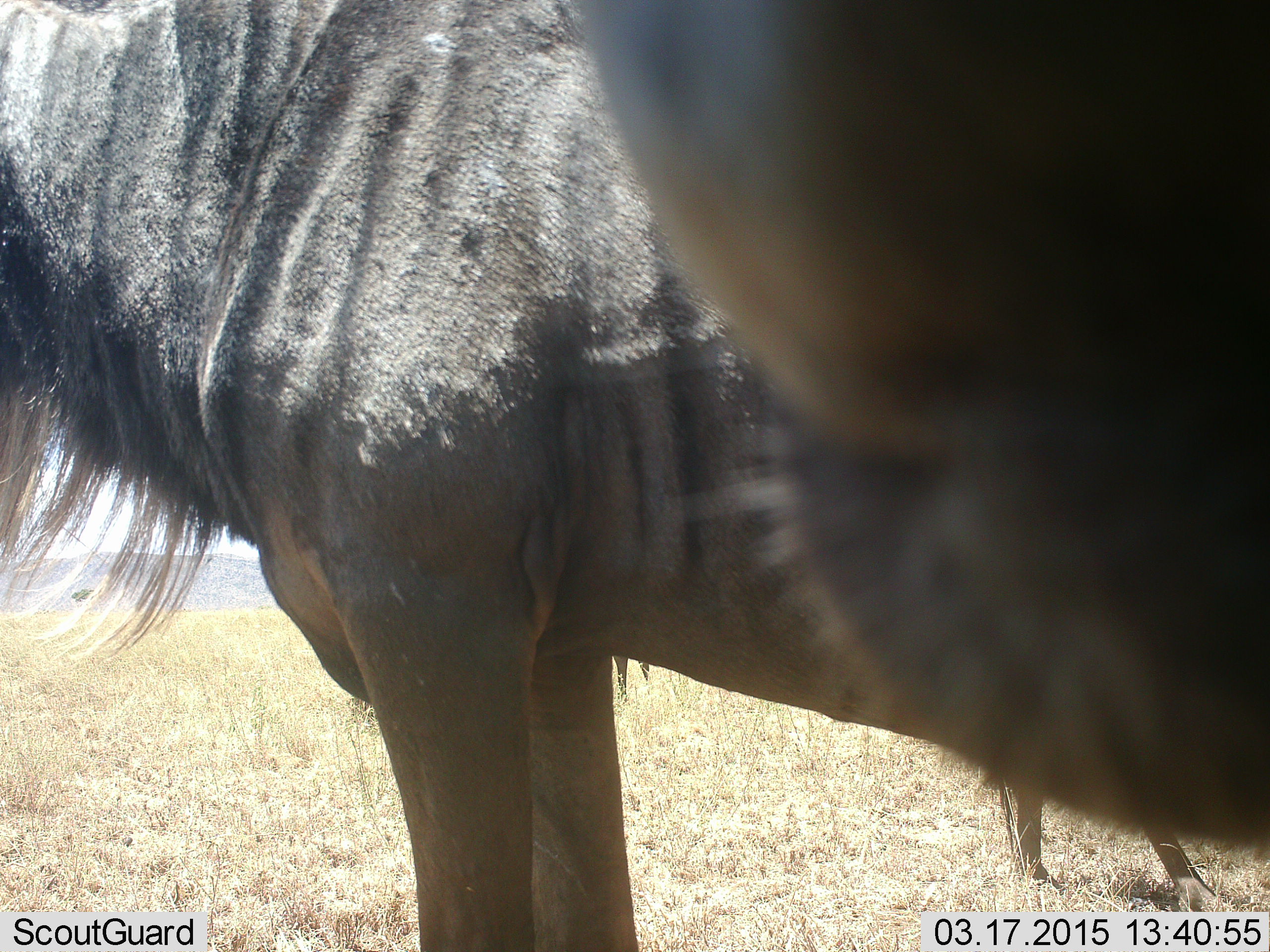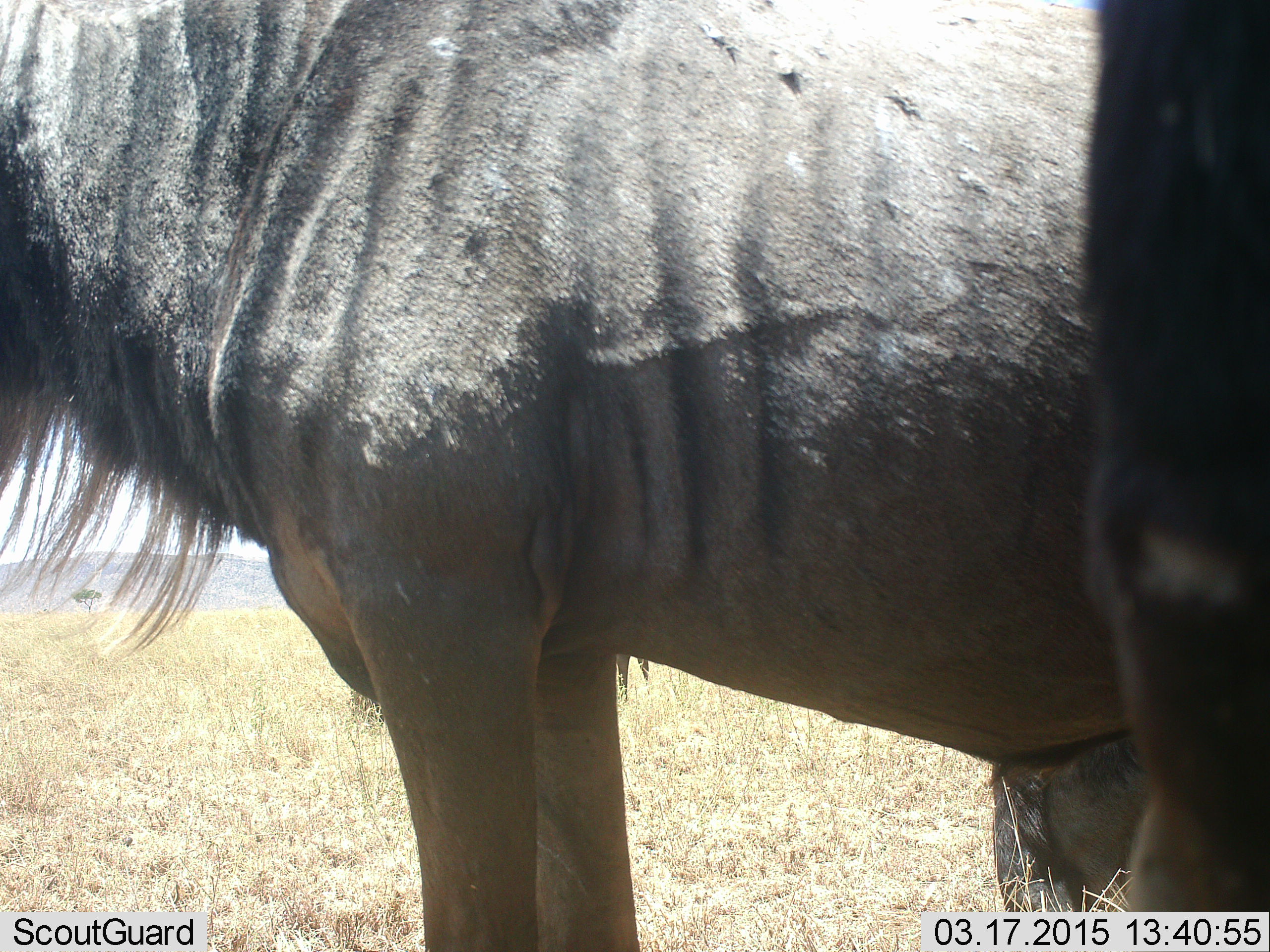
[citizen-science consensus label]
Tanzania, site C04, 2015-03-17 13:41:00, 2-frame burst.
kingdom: Animalia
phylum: Chordata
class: Mammalia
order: Artiodactyla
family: Bovidae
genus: Connochaetes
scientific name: Connochaetes taurinus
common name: blue wildebeest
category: wildebeest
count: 2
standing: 90%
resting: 0%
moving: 10%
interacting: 20%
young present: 0%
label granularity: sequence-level